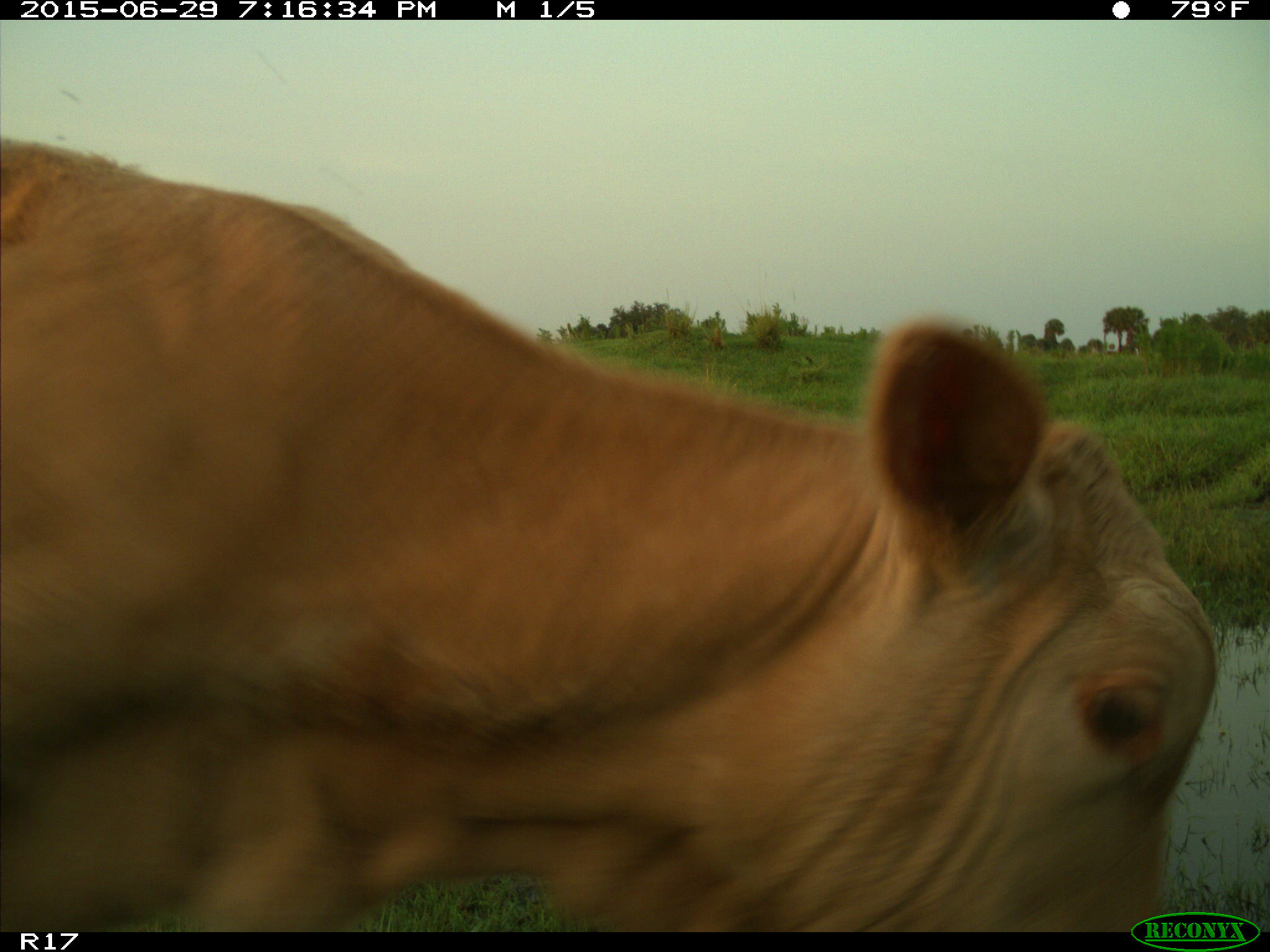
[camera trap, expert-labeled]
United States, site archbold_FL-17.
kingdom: Animalia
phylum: Chordata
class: Mammalia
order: Artiodactyla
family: Bovidae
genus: Bos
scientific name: Bos taurus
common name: domestic cow